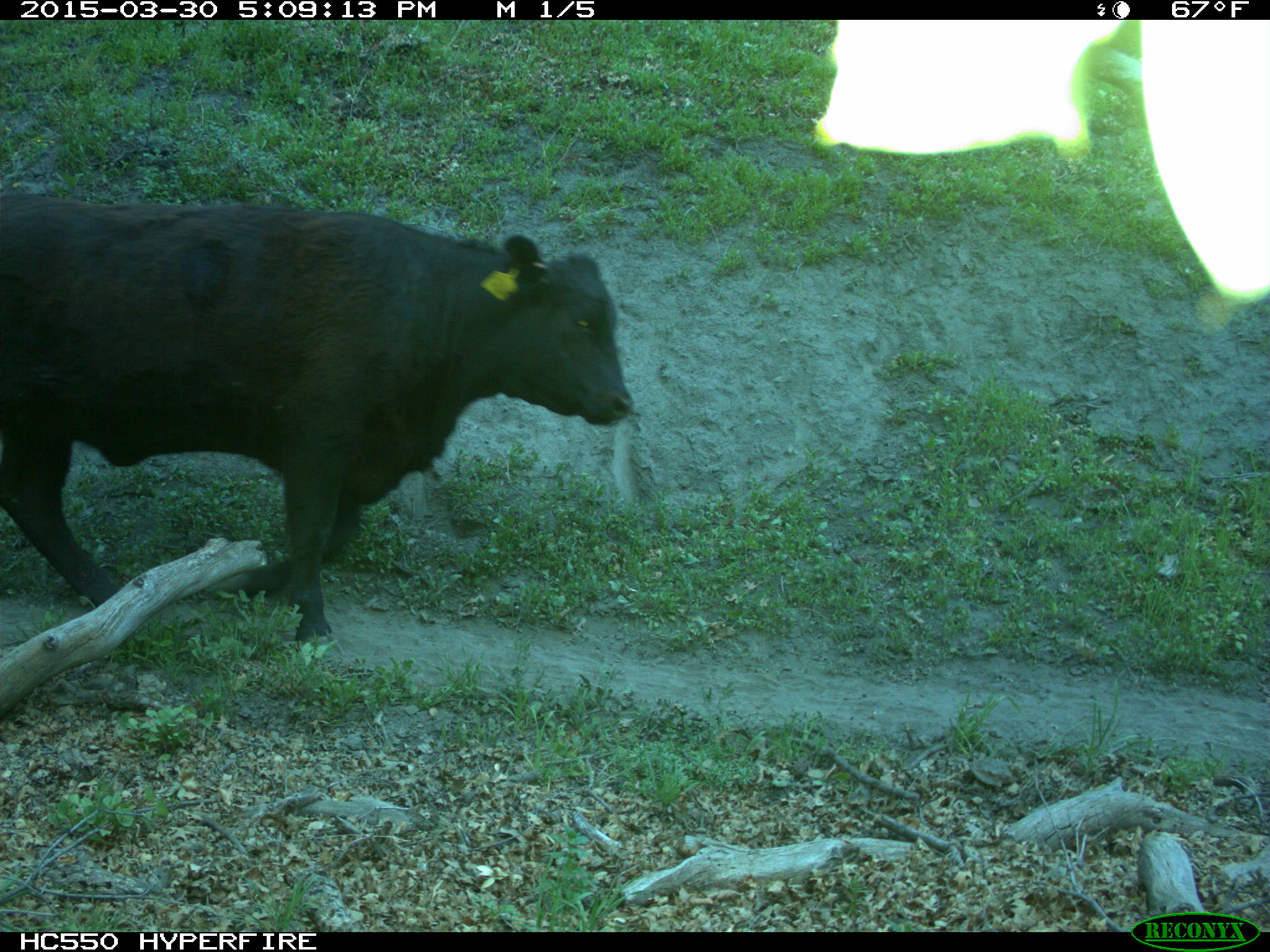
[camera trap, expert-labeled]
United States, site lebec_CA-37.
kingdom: Animalia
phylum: Chordata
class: Mammalia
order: Artiodactyla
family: Bovidae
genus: Bos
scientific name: Bos taurus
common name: domestic cow